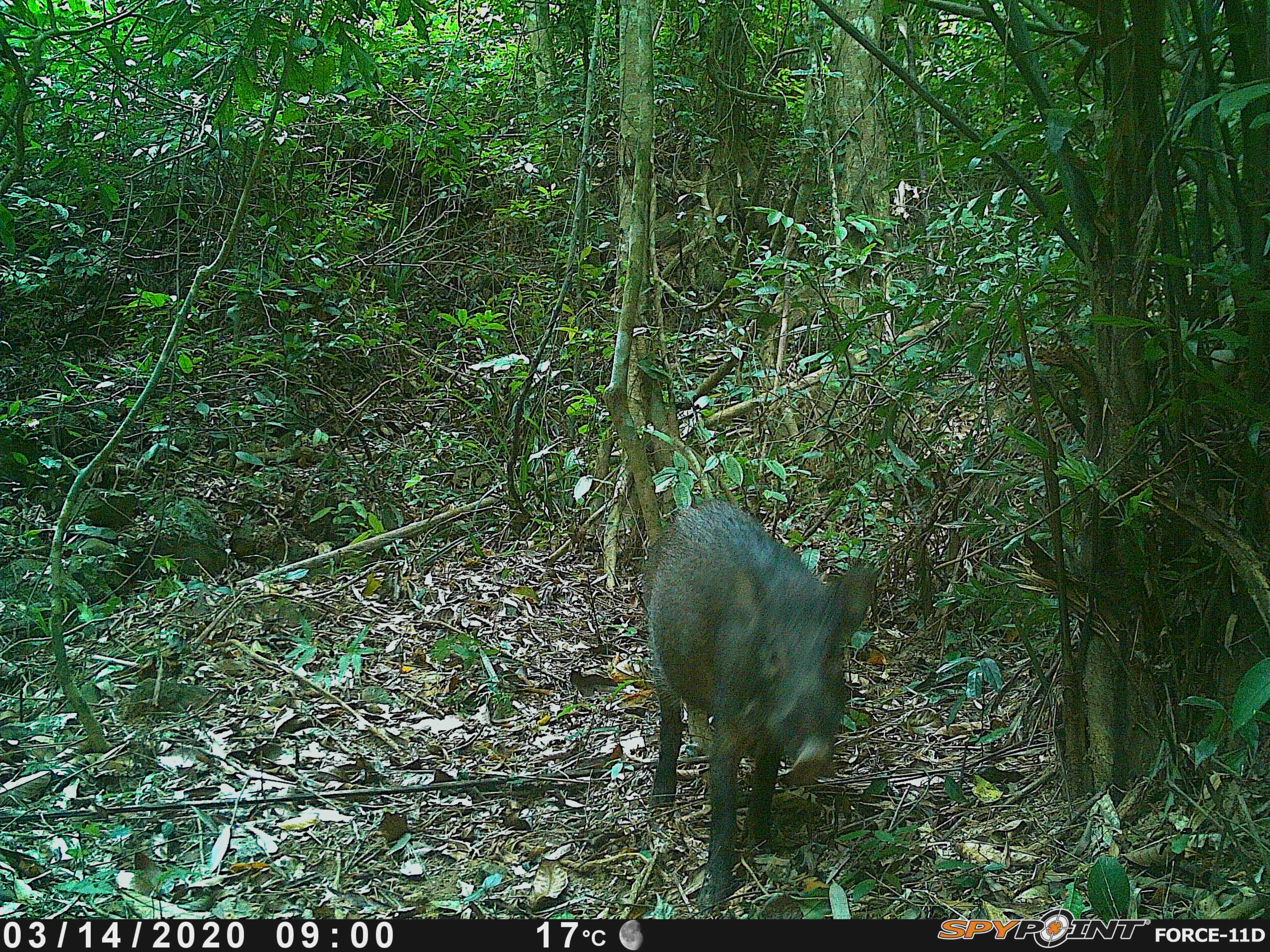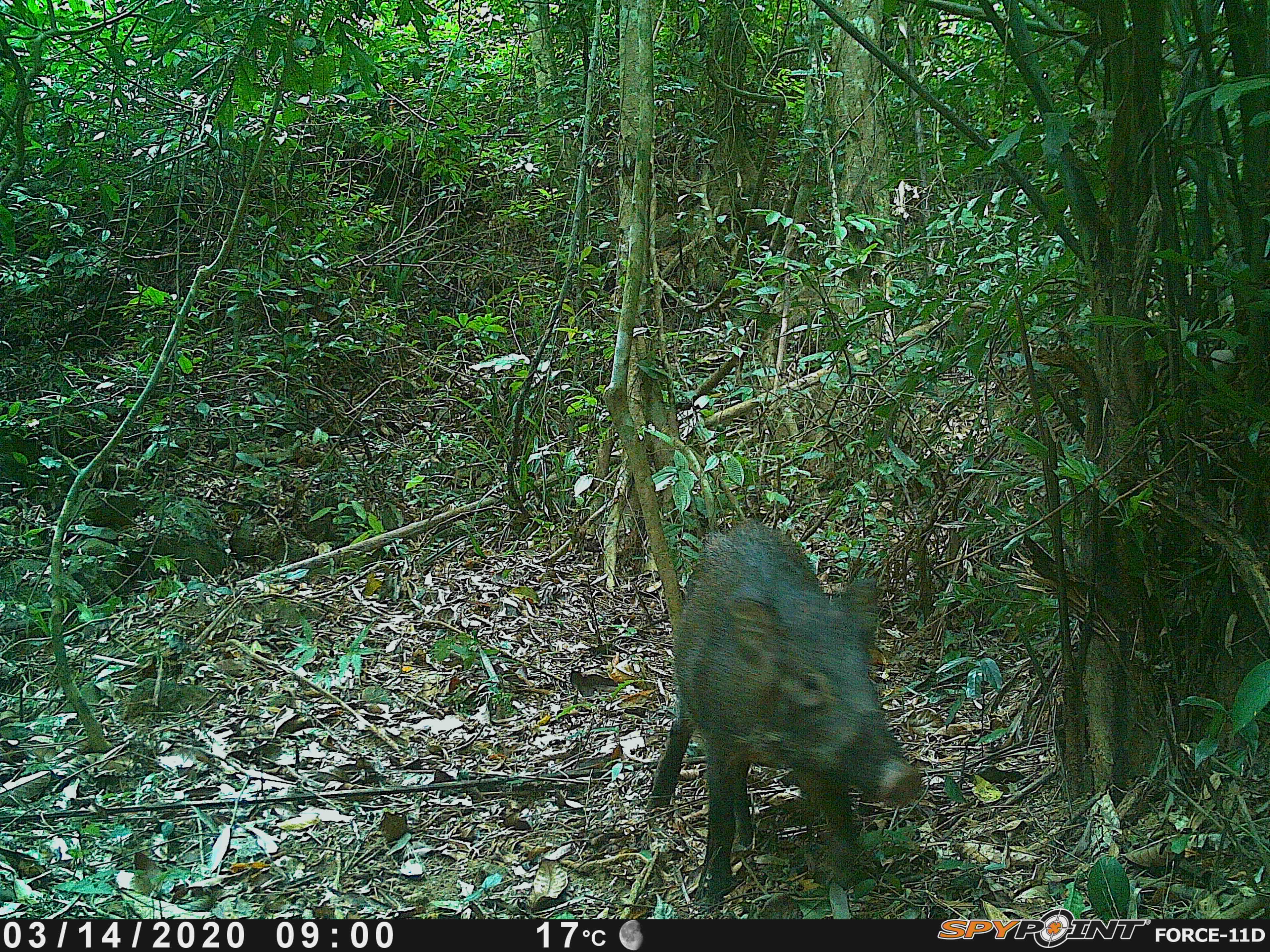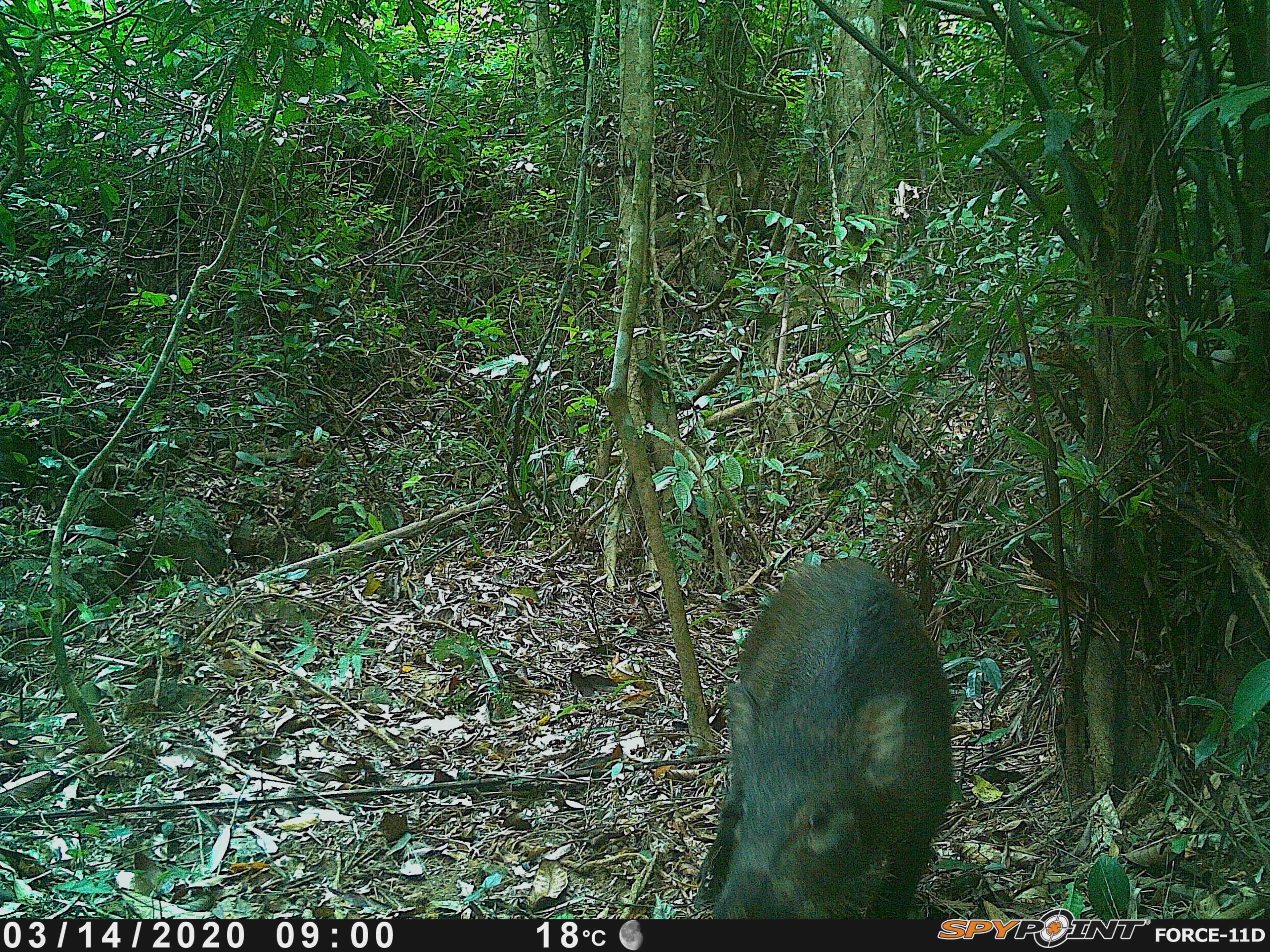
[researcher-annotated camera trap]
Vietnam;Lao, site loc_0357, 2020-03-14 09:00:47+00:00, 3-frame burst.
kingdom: Animalia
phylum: Chordata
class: Mammalia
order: Artiodactyla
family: Suidae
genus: Sus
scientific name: Sus scrofa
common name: eurasian wild pig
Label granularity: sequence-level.